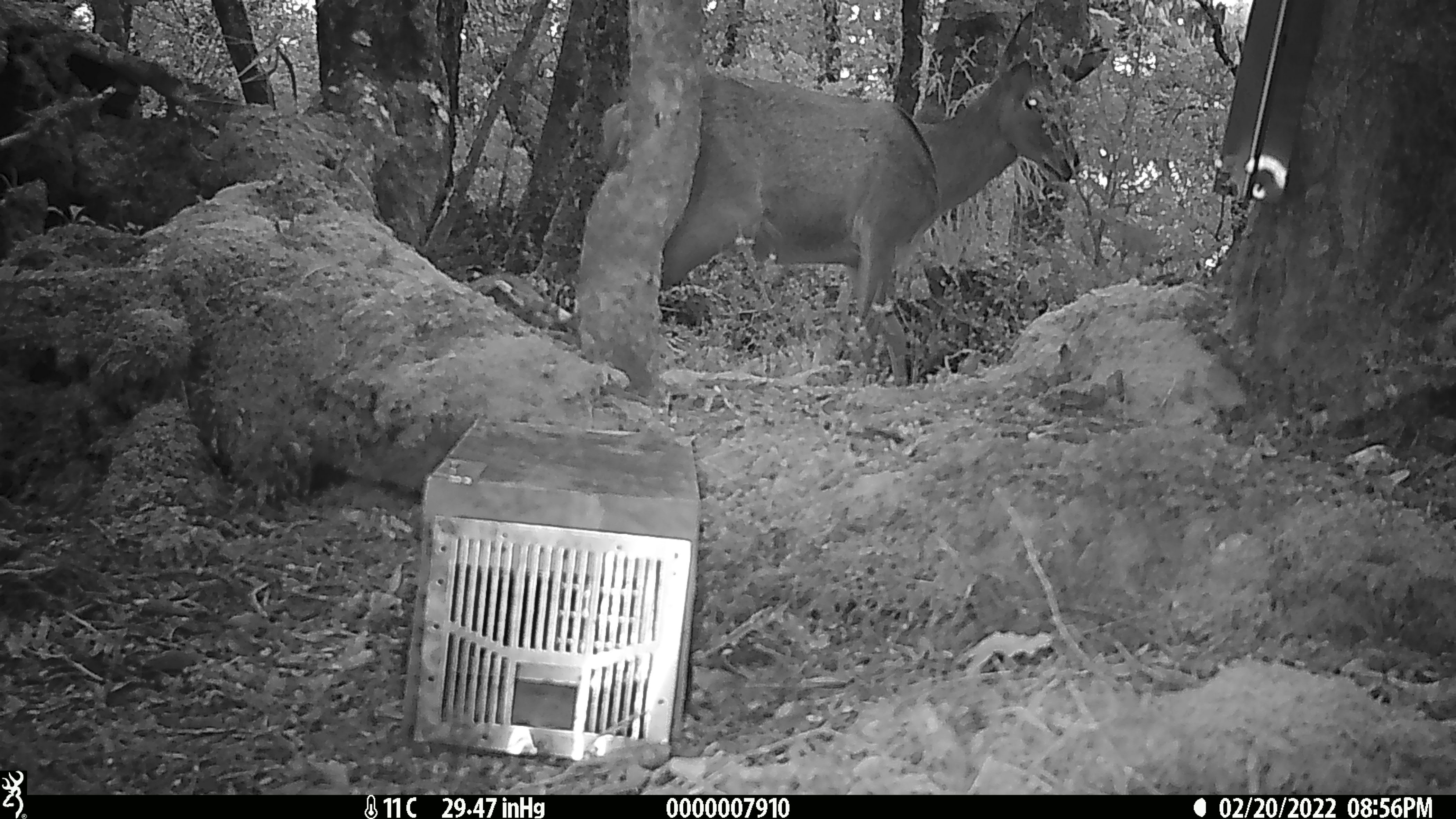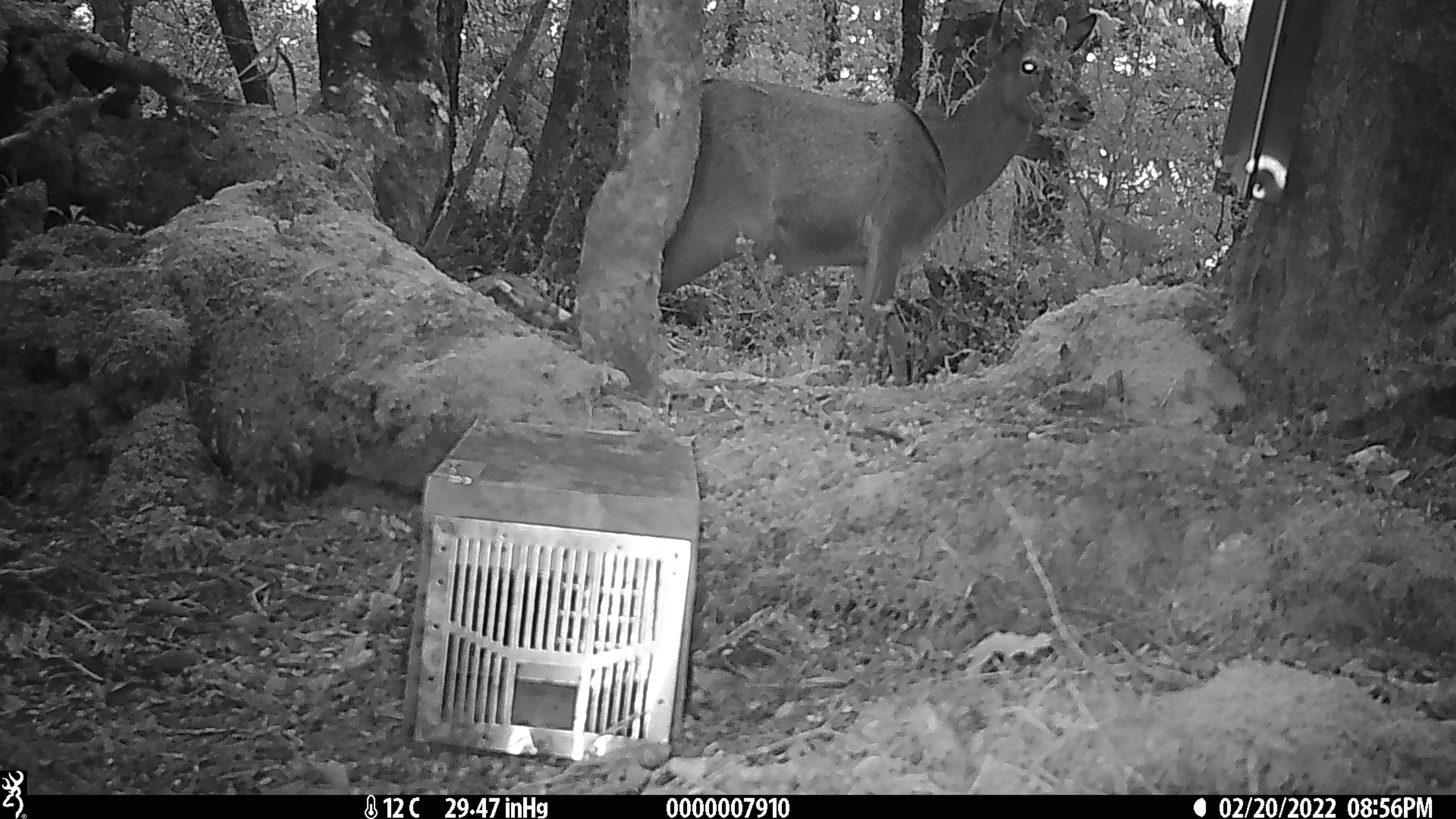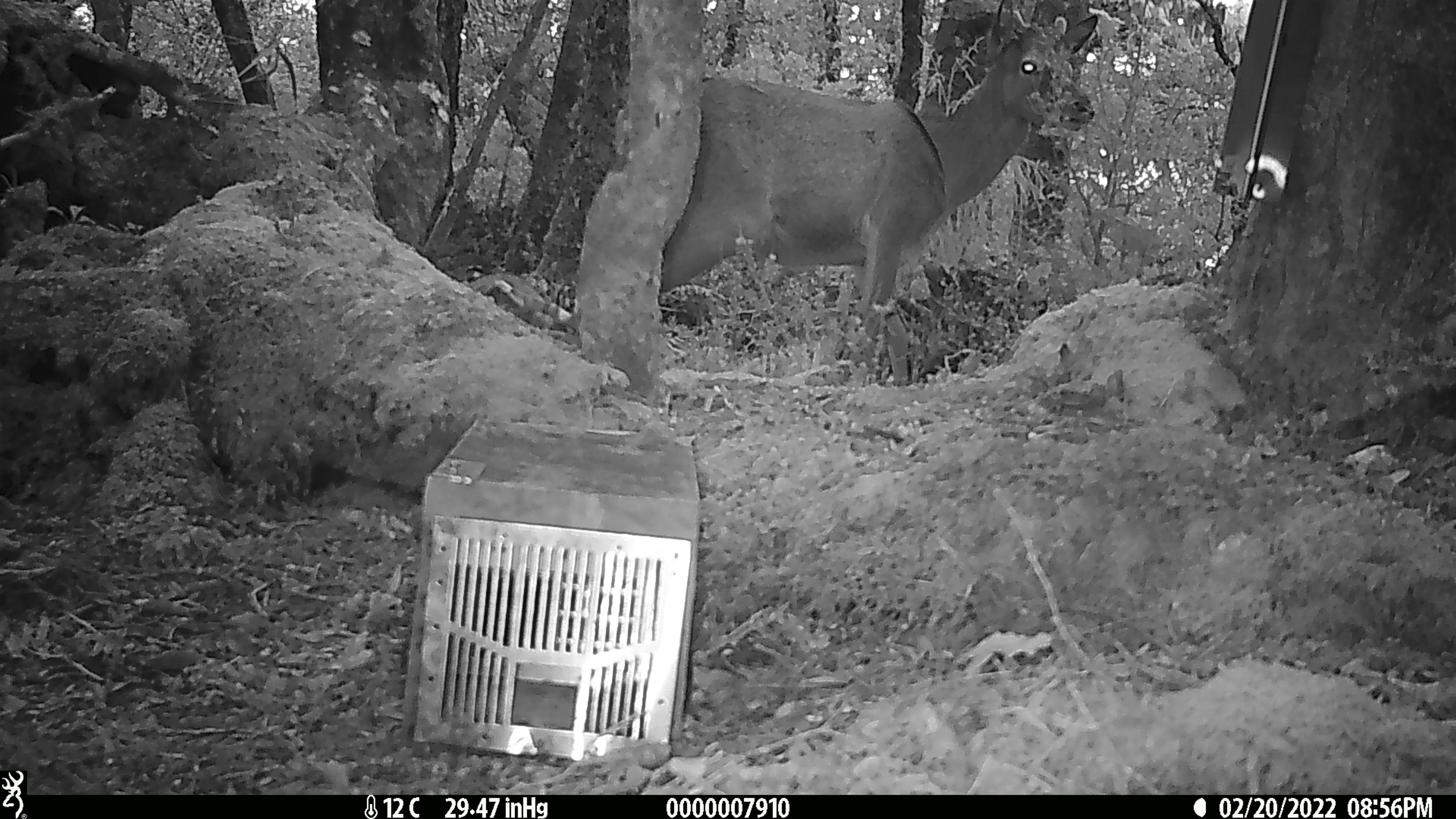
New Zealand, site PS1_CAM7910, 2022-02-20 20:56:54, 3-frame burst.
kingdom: Animalia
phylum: Chordata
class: Mammalia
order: Artiodactyla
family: Cervidae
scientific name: Cervidae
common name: deer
Deer (Cervidae).